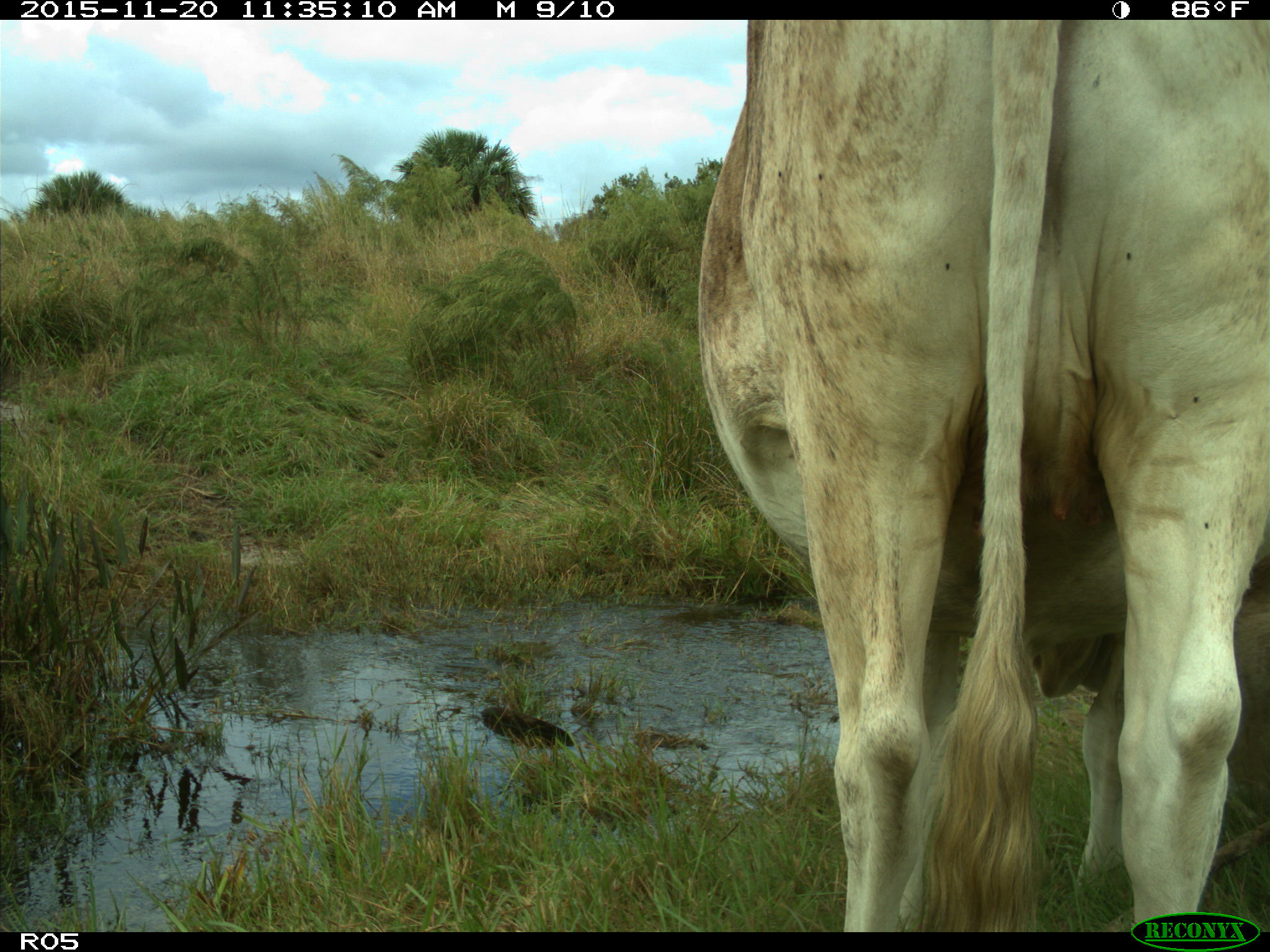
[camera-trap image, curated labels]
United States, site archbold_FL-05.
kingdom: Animalia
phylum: Chordata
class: Mammalia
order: Artiodactyla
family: Bovidae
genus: Bos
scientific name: Bos taurus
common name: domestic cow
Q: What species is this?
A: Bos taurus (domestic cow).